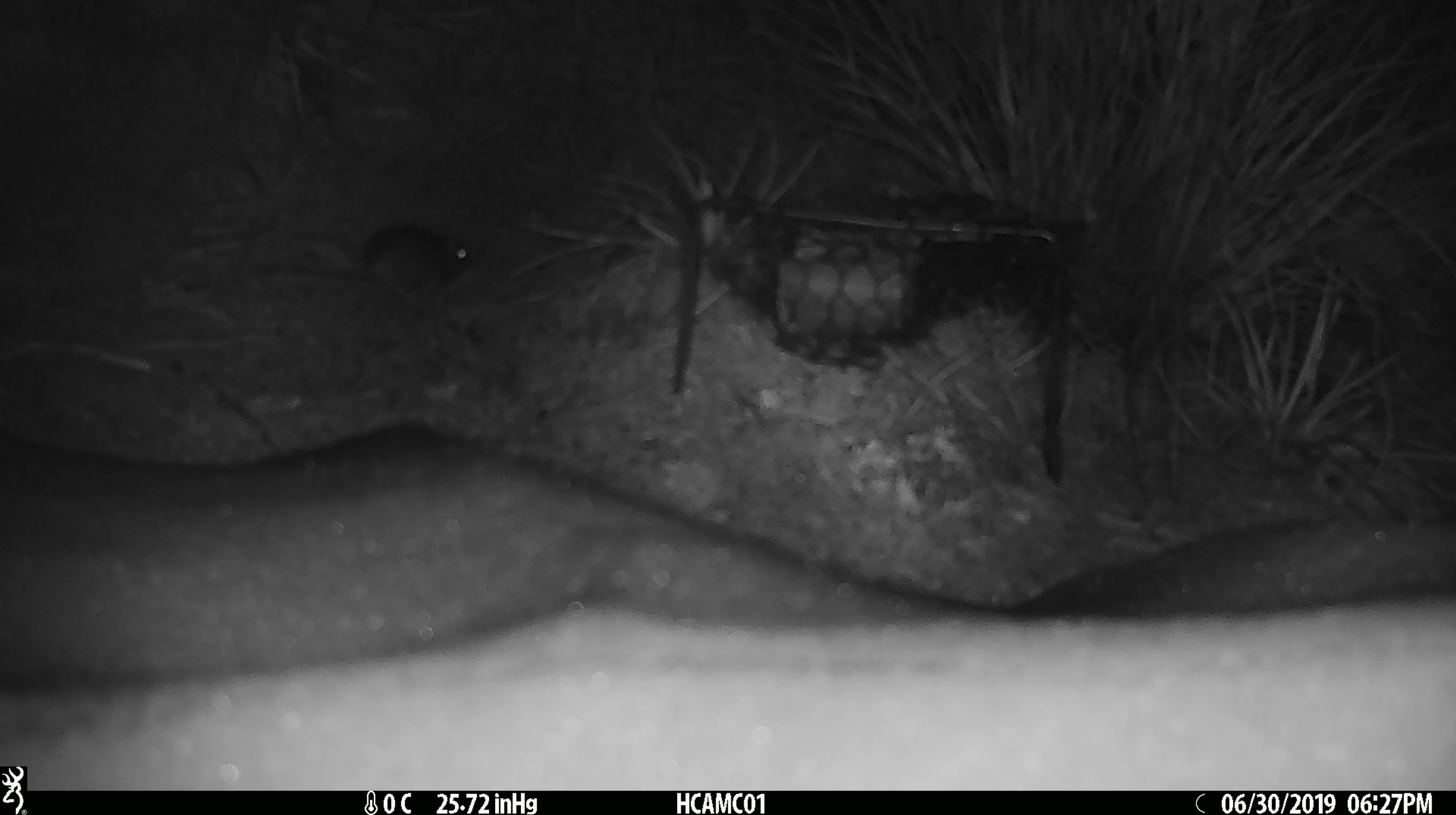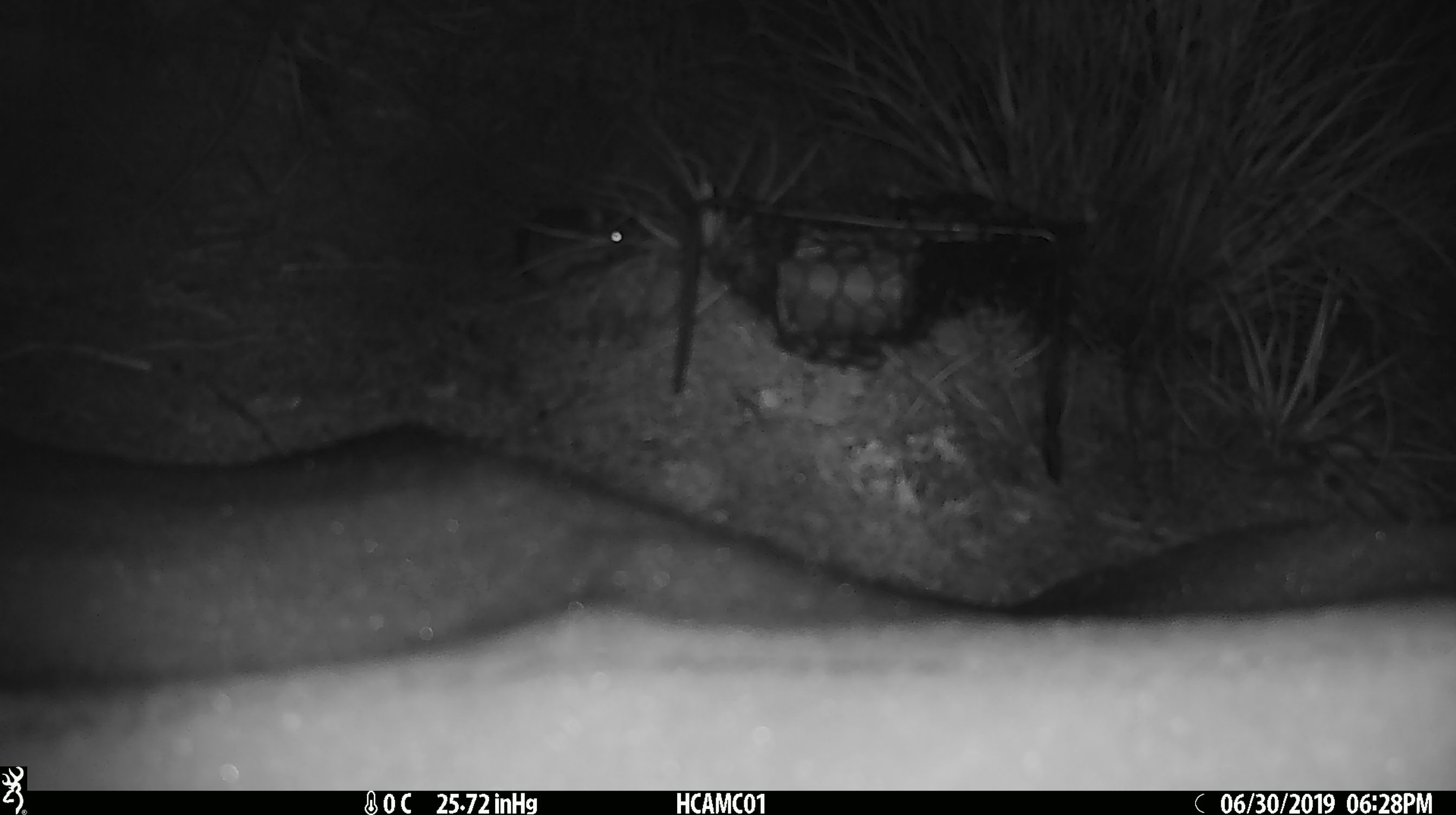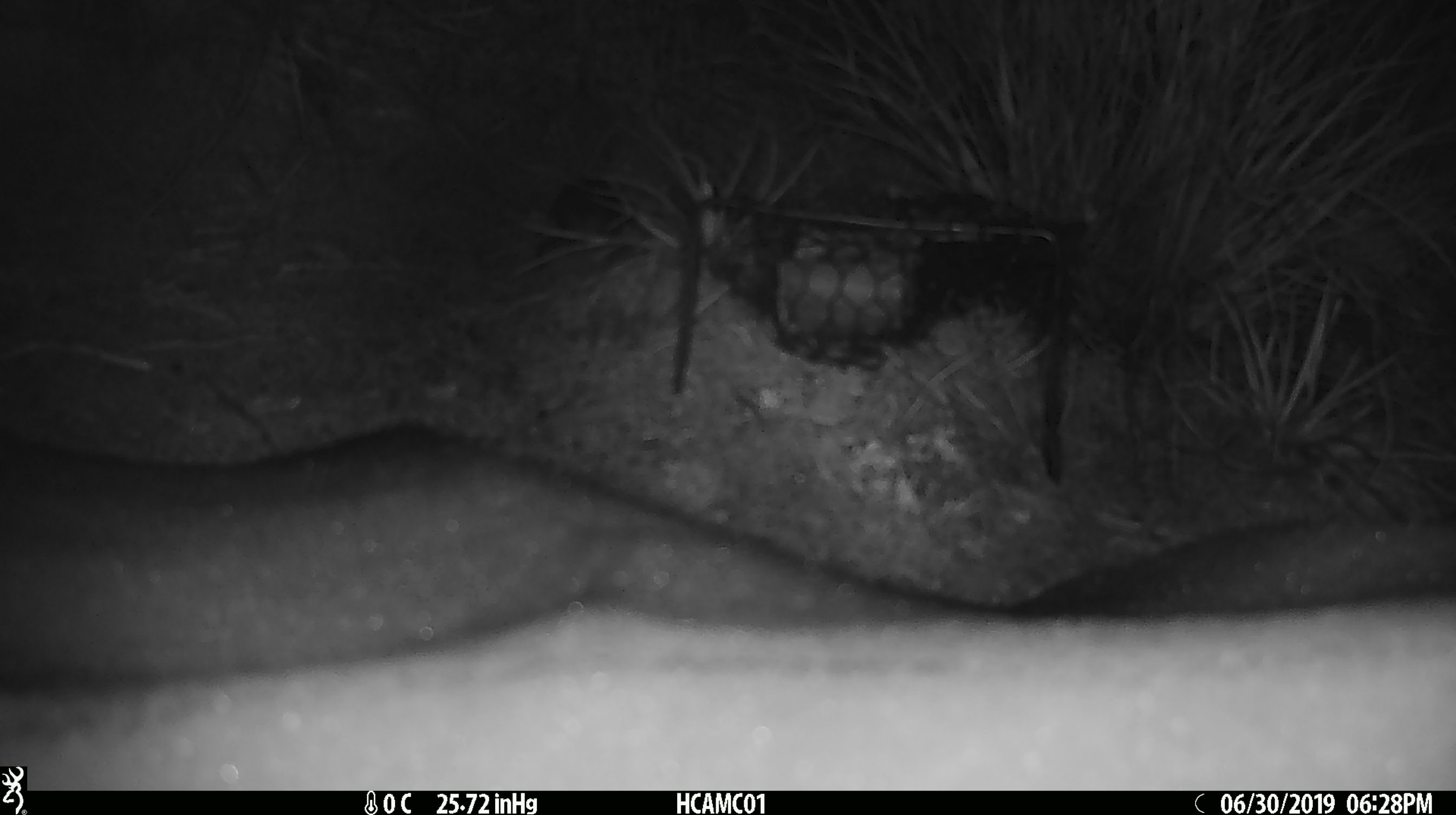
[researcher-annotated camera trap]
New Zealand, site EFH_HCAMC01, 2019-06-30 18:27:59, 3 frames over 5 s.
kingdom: Animalia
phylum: Chordata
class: Mammalia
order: Rodentia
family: Muridae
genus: Mus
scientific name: Mus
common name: mouse